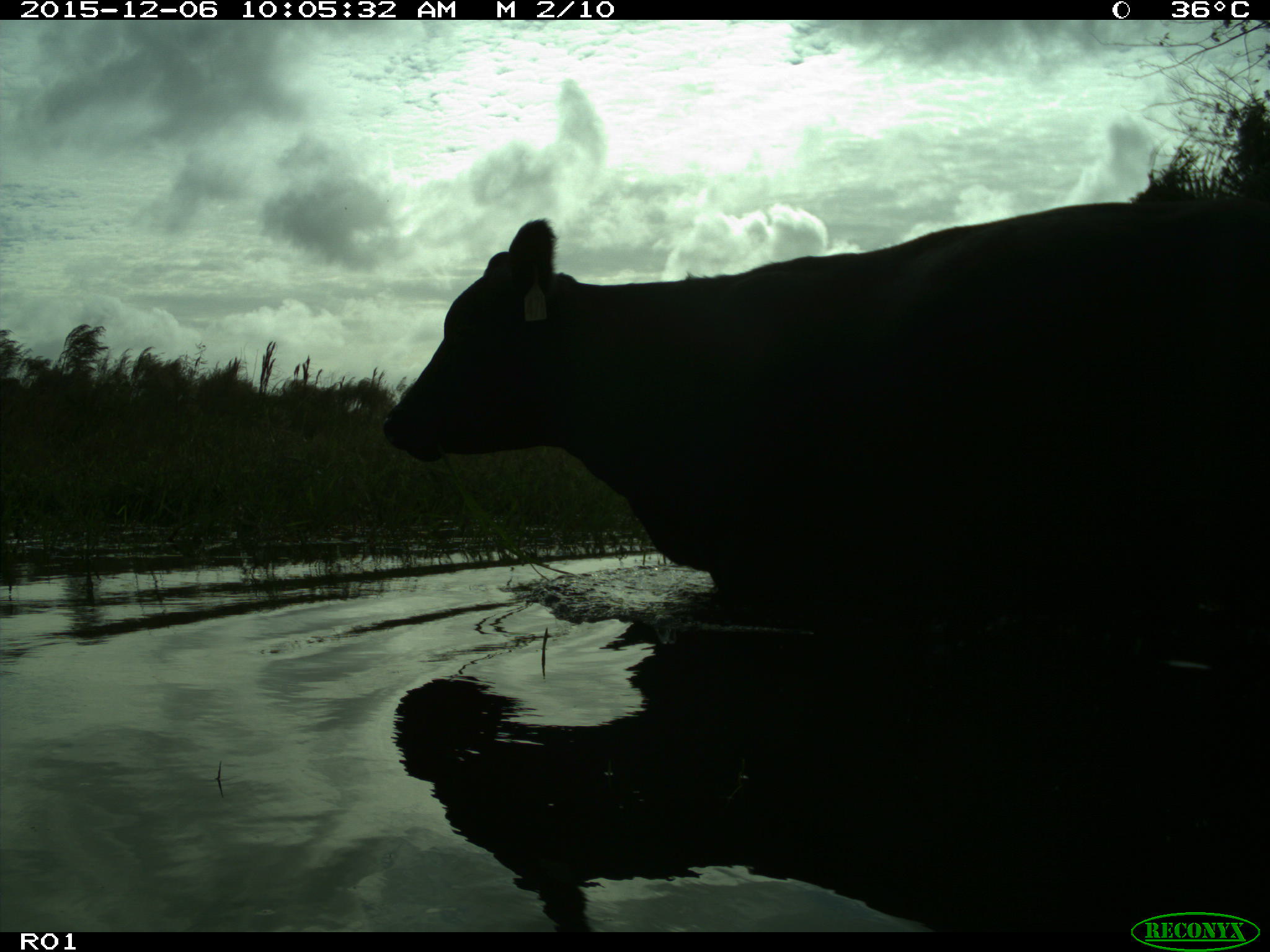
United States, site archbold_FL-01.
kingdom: Animalia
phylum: Chordata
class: Mammalia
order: Artiodactyla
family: Bovidae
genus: Bos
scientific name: Bos taurus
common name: domestic cow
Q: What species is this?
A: Bos taurus (domestic cow).